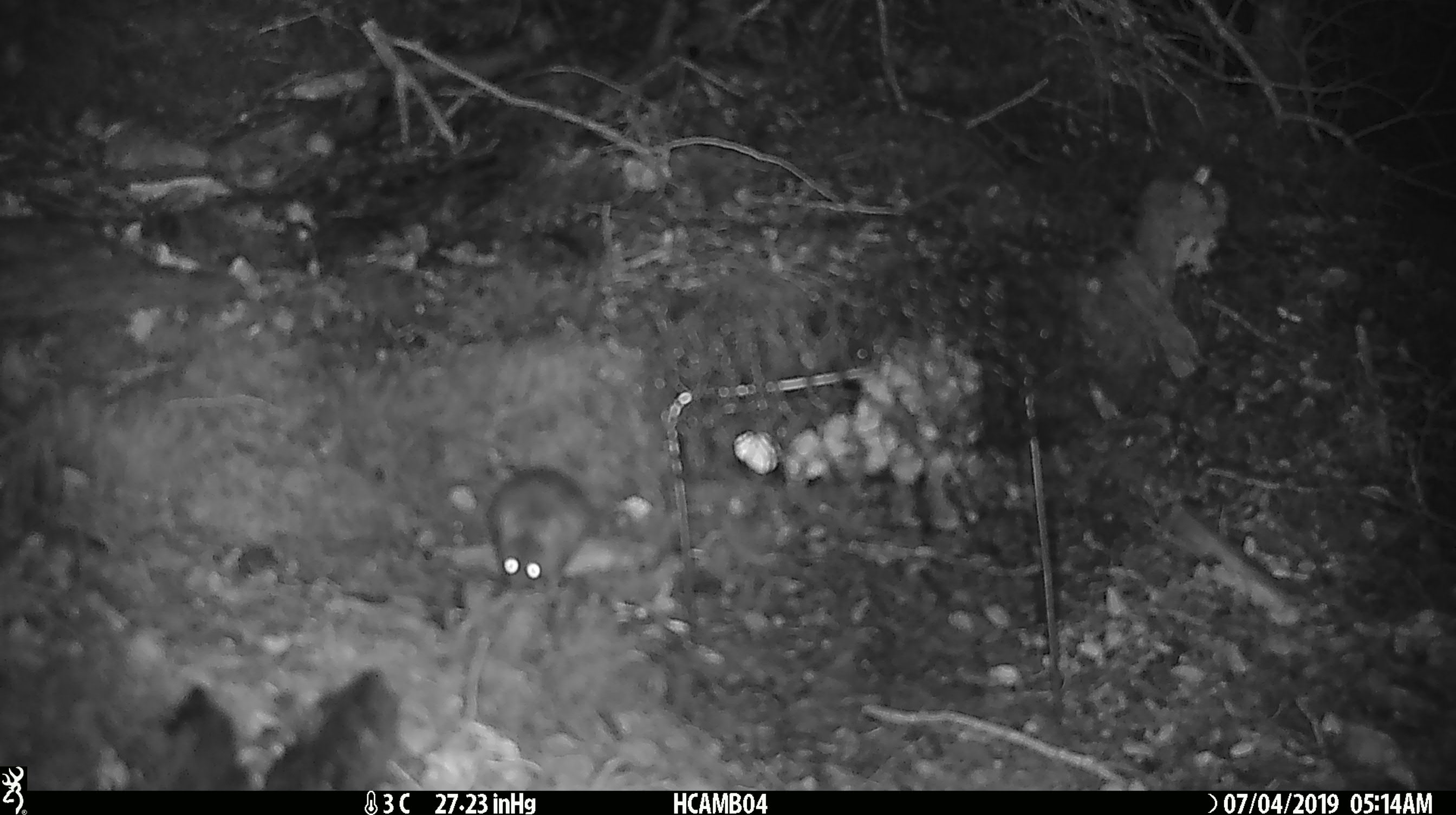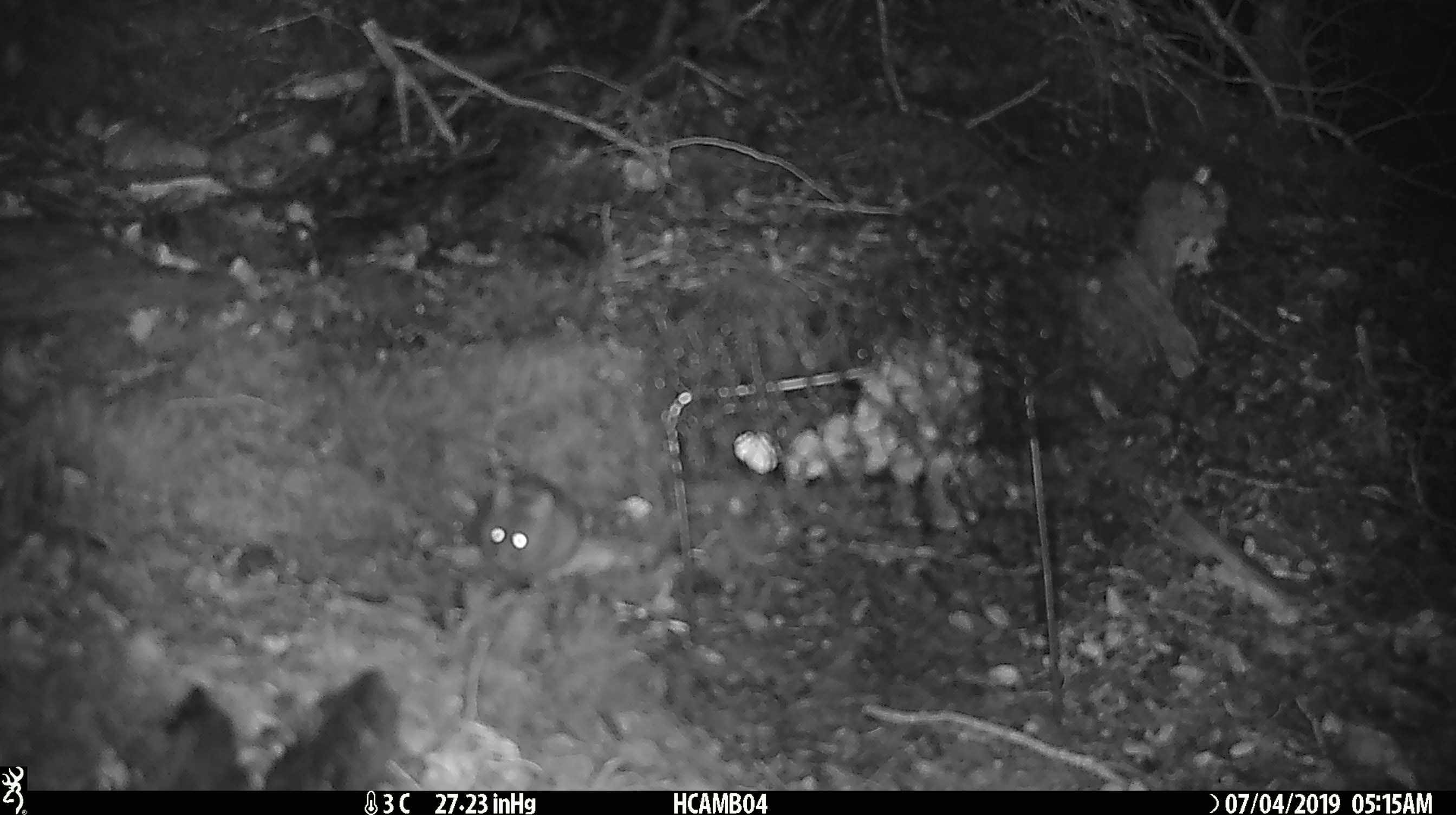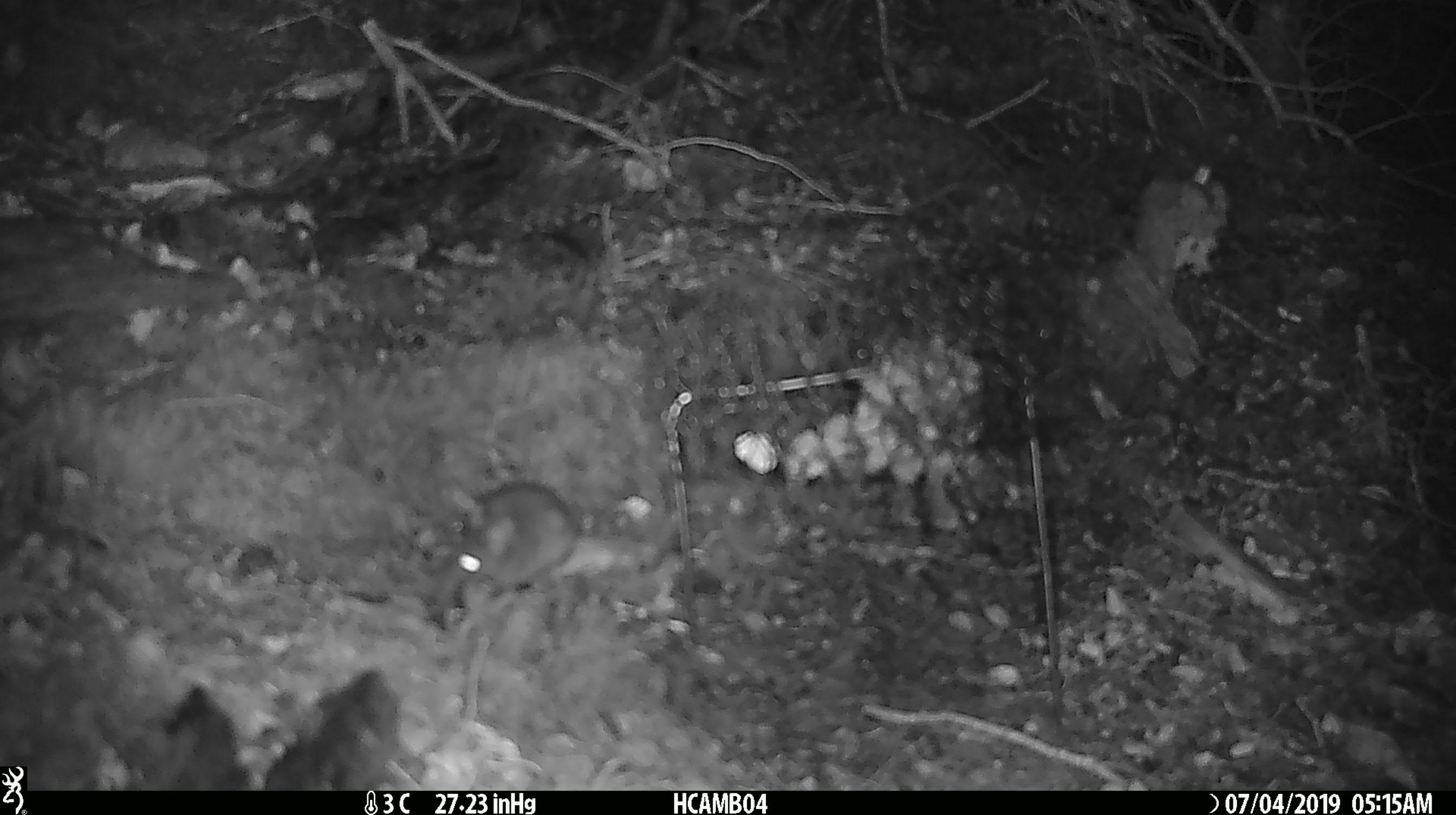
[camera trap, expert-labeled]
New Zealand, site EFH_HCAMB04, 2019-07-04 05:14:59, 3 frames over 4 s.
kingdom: Animalia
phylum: Chordata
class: Mammalia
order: Rodentia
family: Muridae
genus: Mus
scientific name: Mus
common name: mouse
Mouse (Mus).